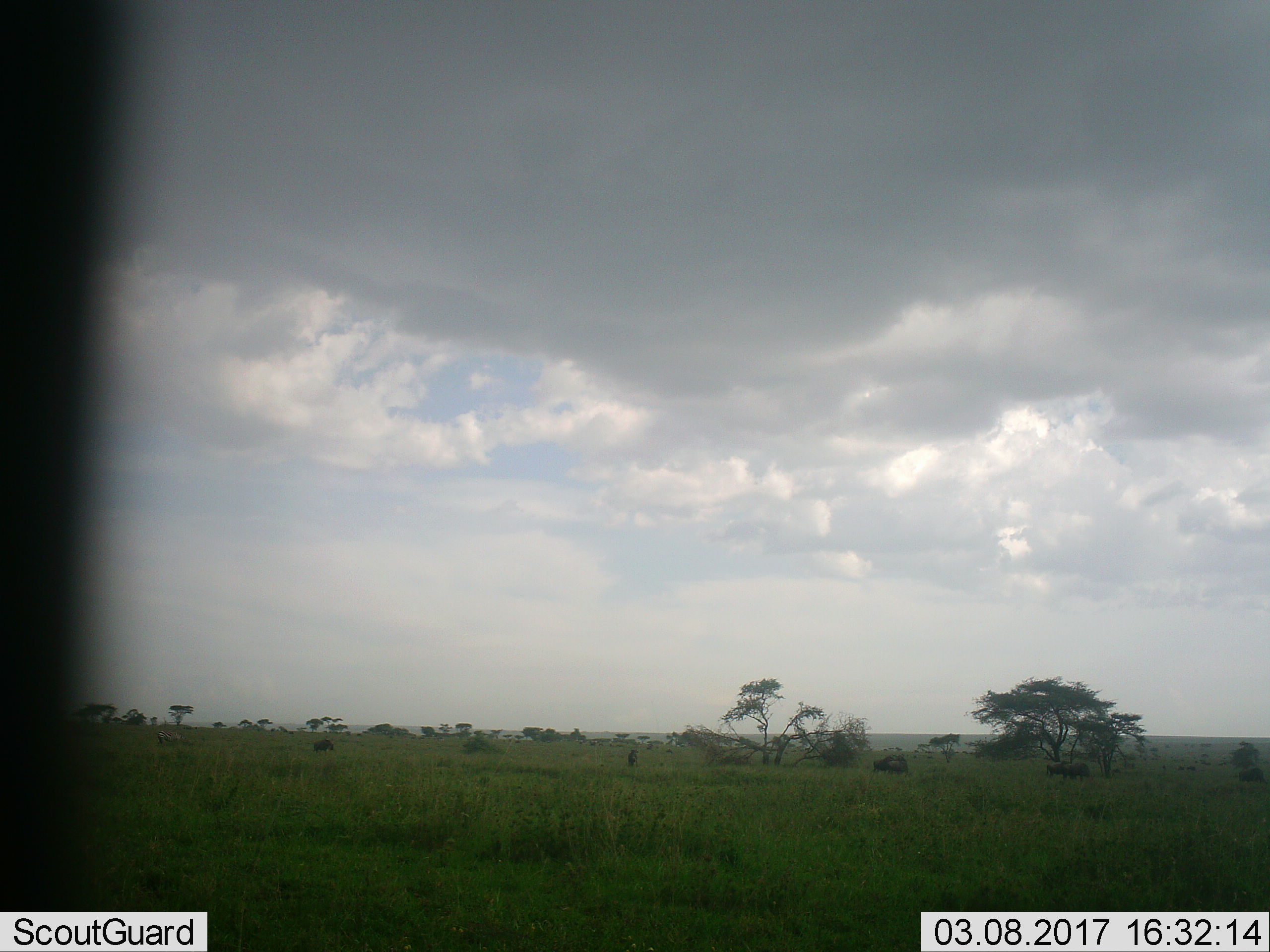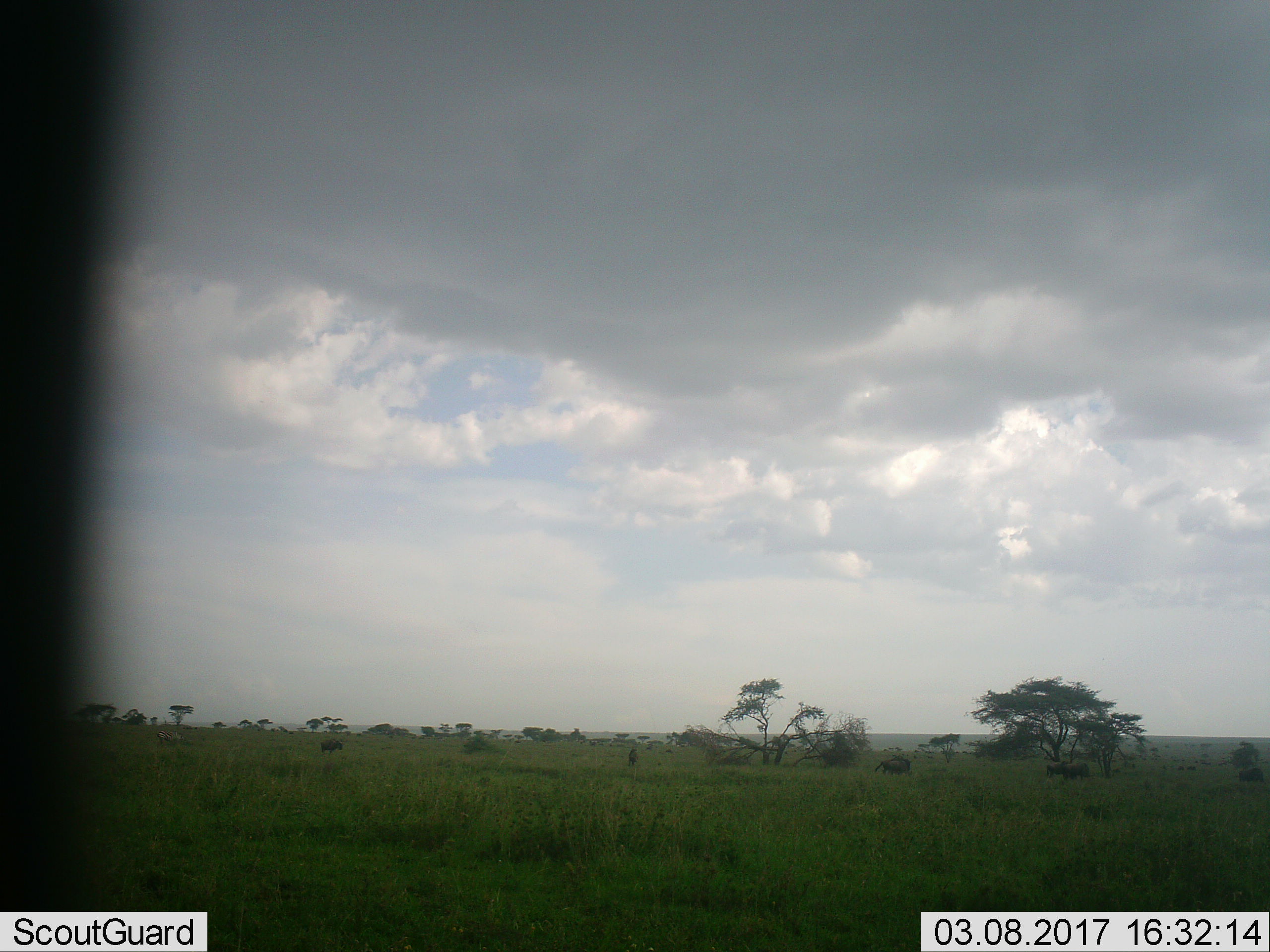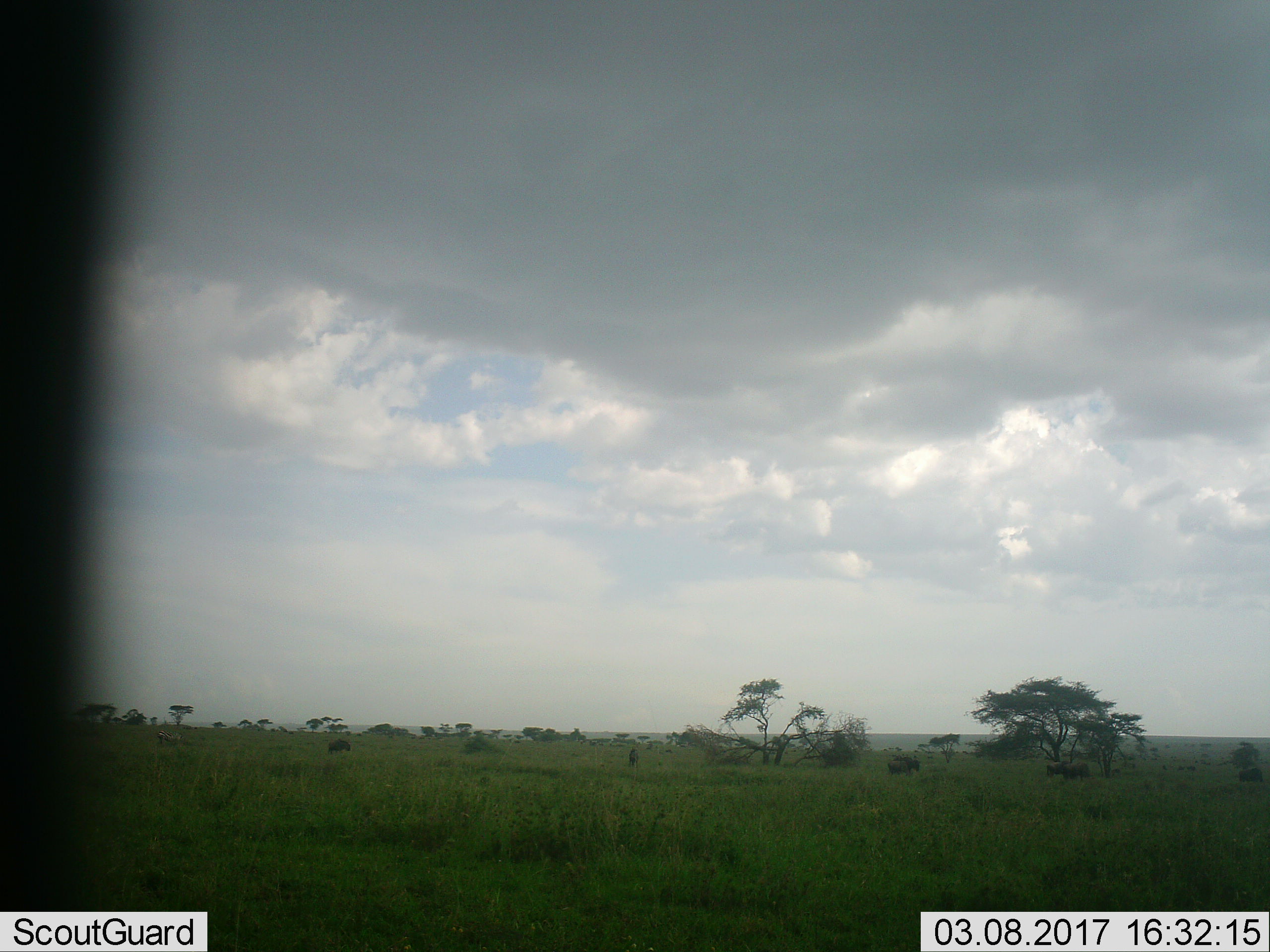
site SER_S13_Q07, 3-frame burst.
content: unidentified animal